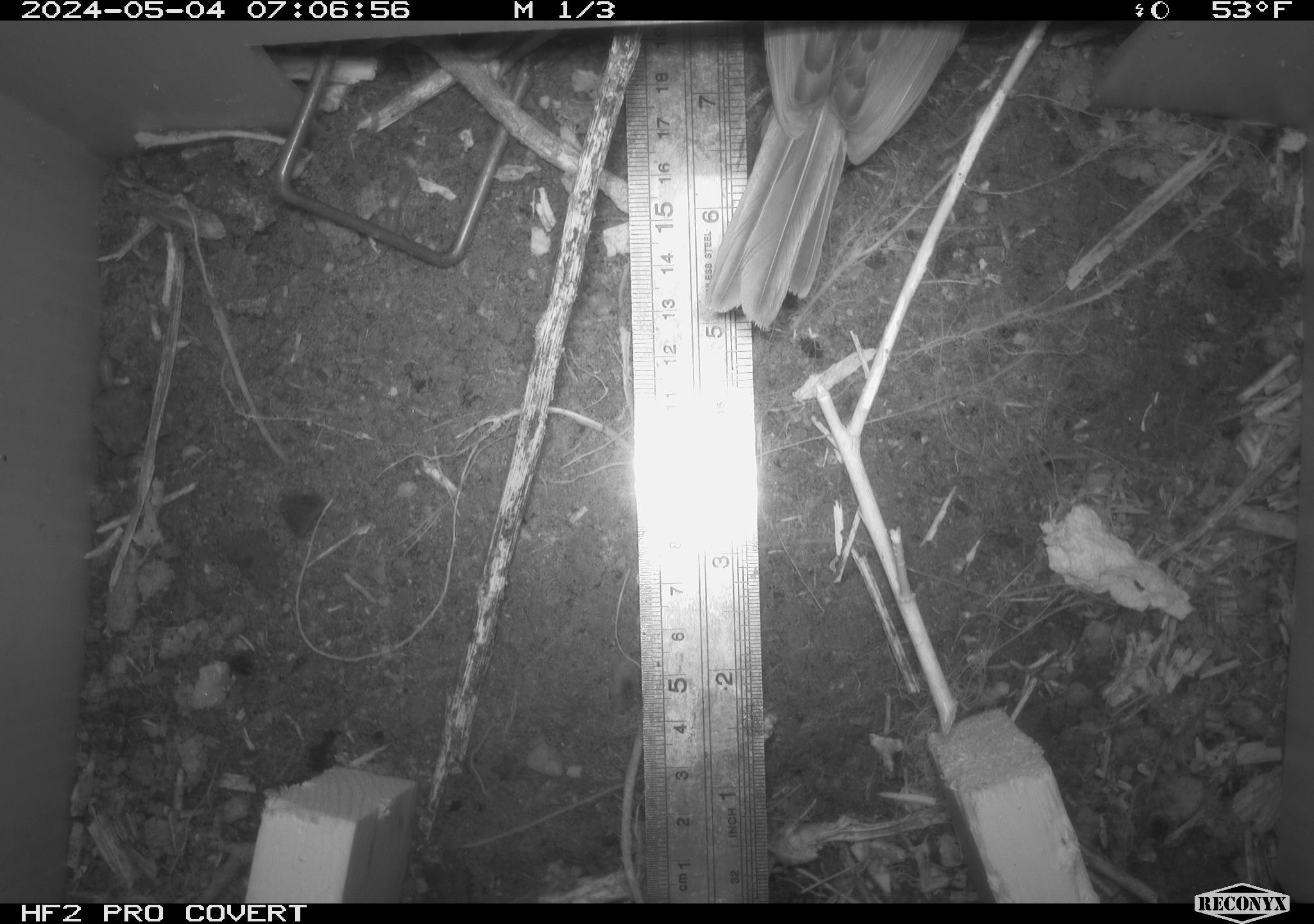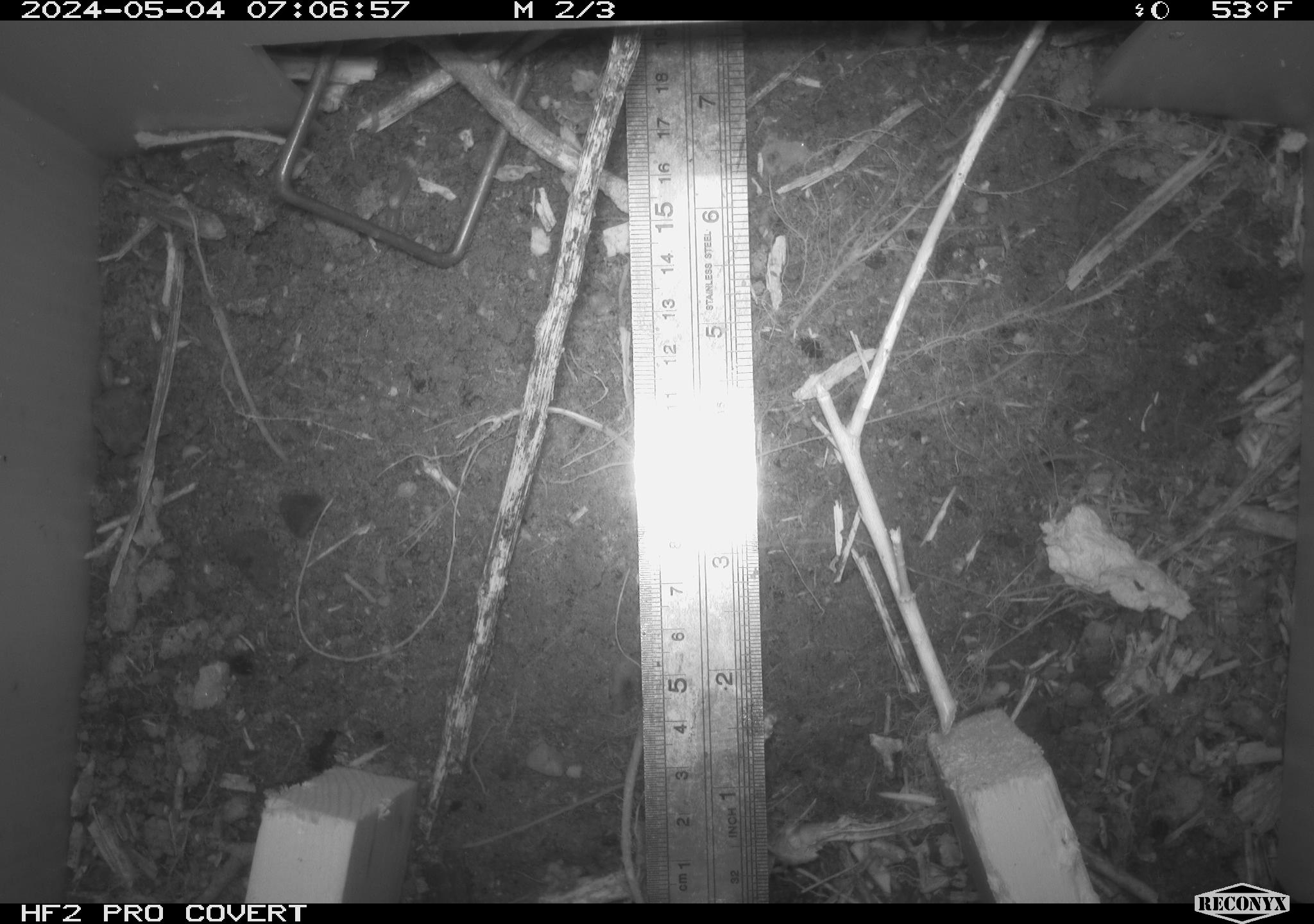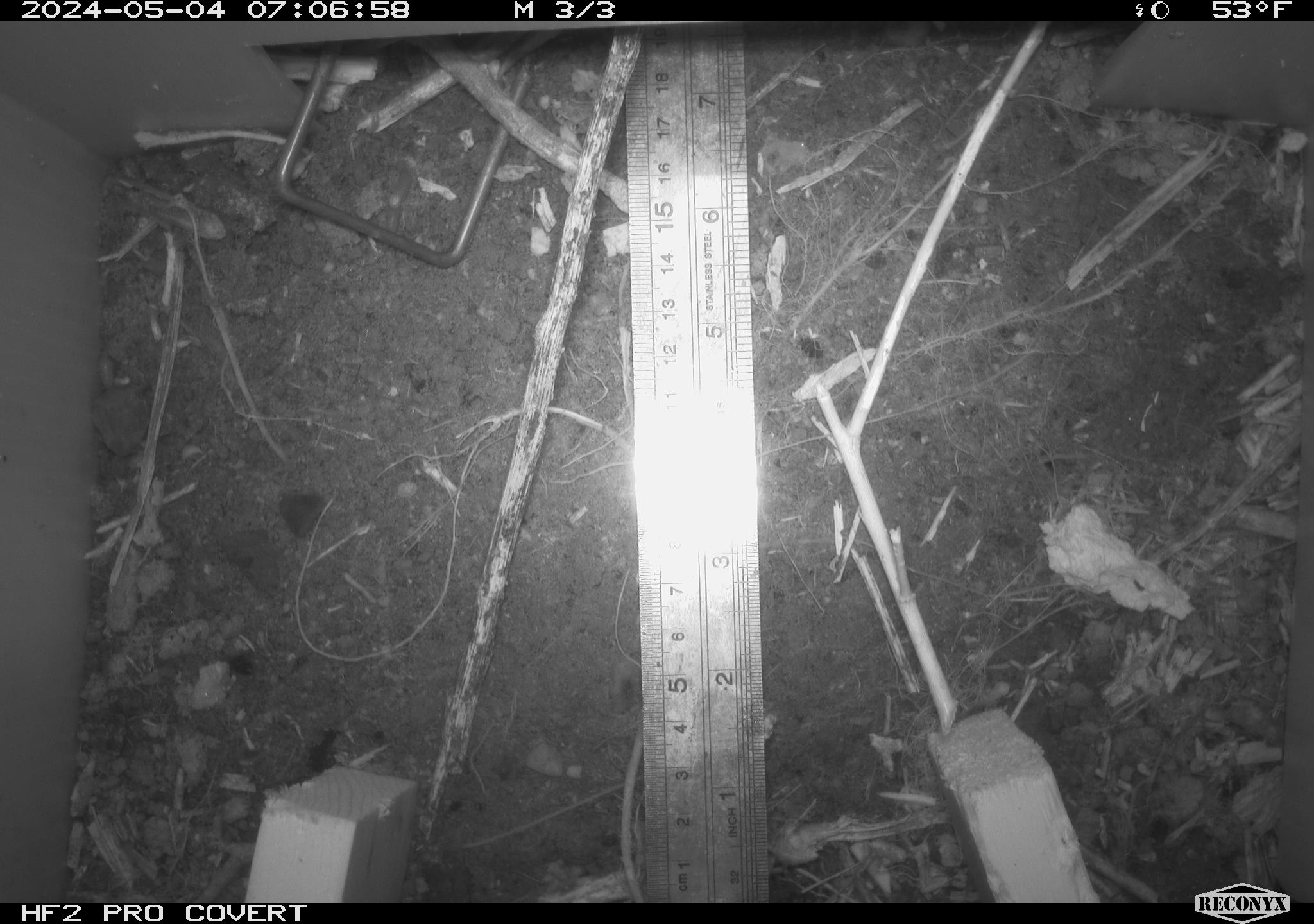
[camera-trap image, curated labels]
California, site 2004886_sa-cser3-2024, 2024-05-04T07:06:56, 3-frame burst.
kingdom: Animalia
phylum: Chordata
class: Aves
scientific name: Aves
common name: bird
Bird (Aves).